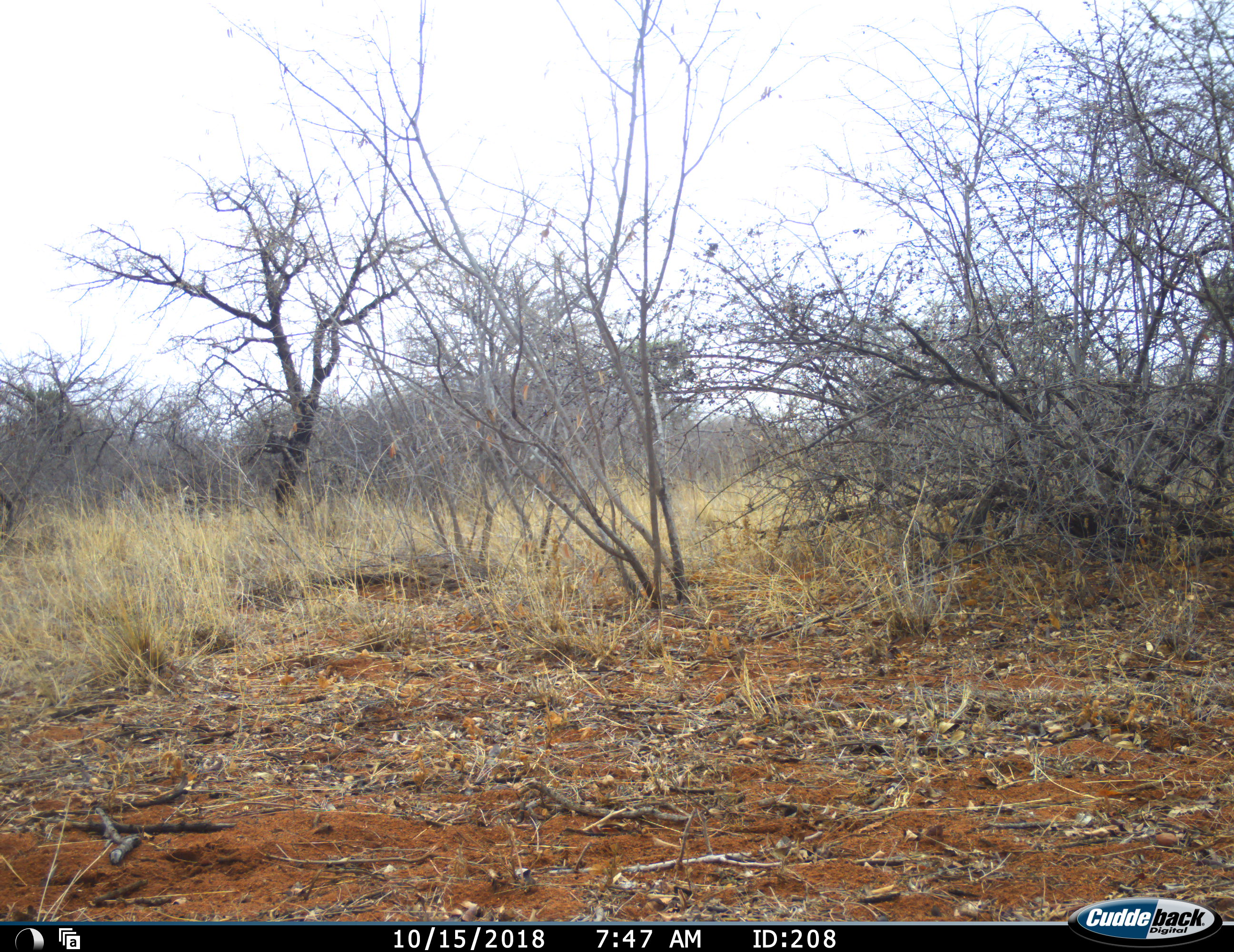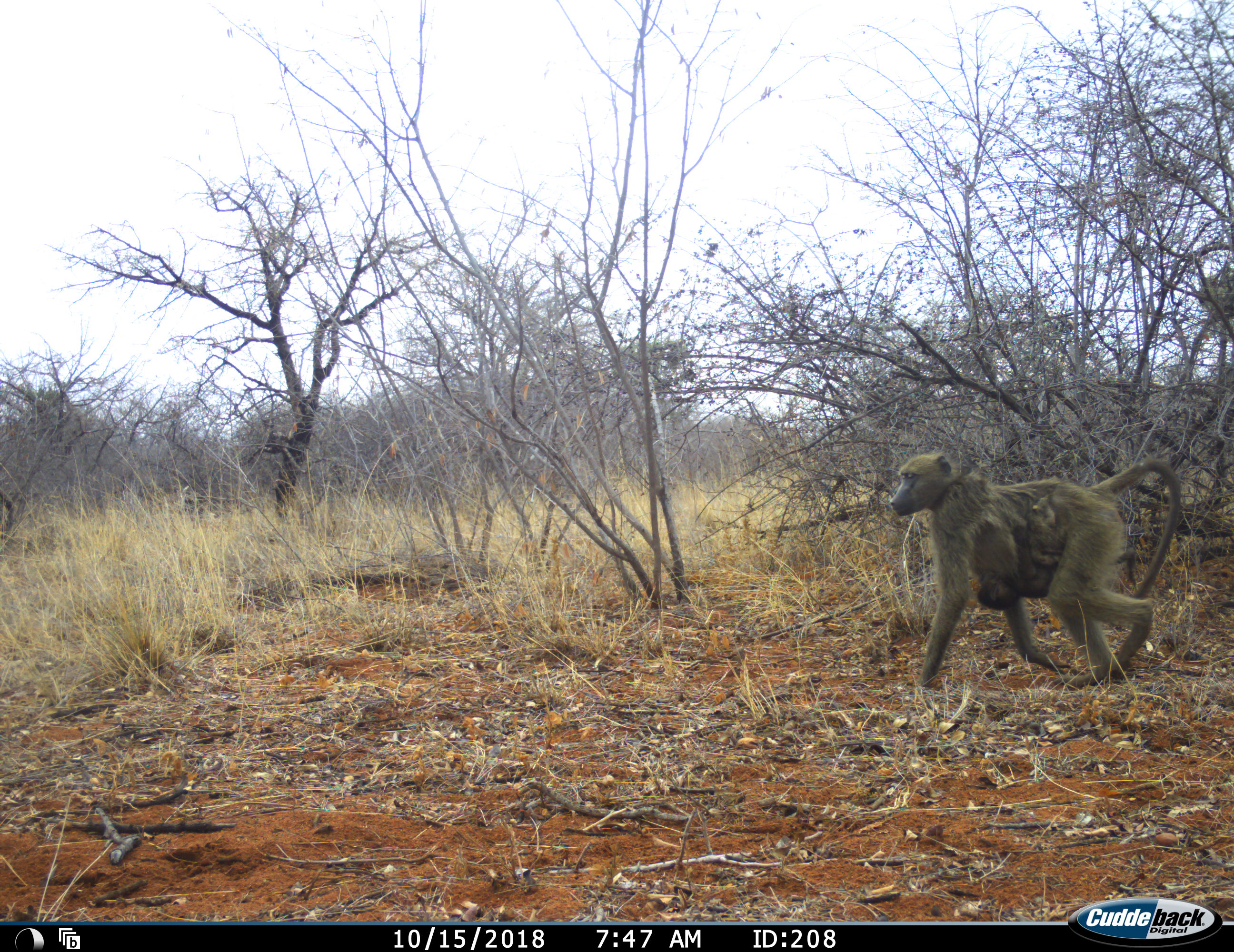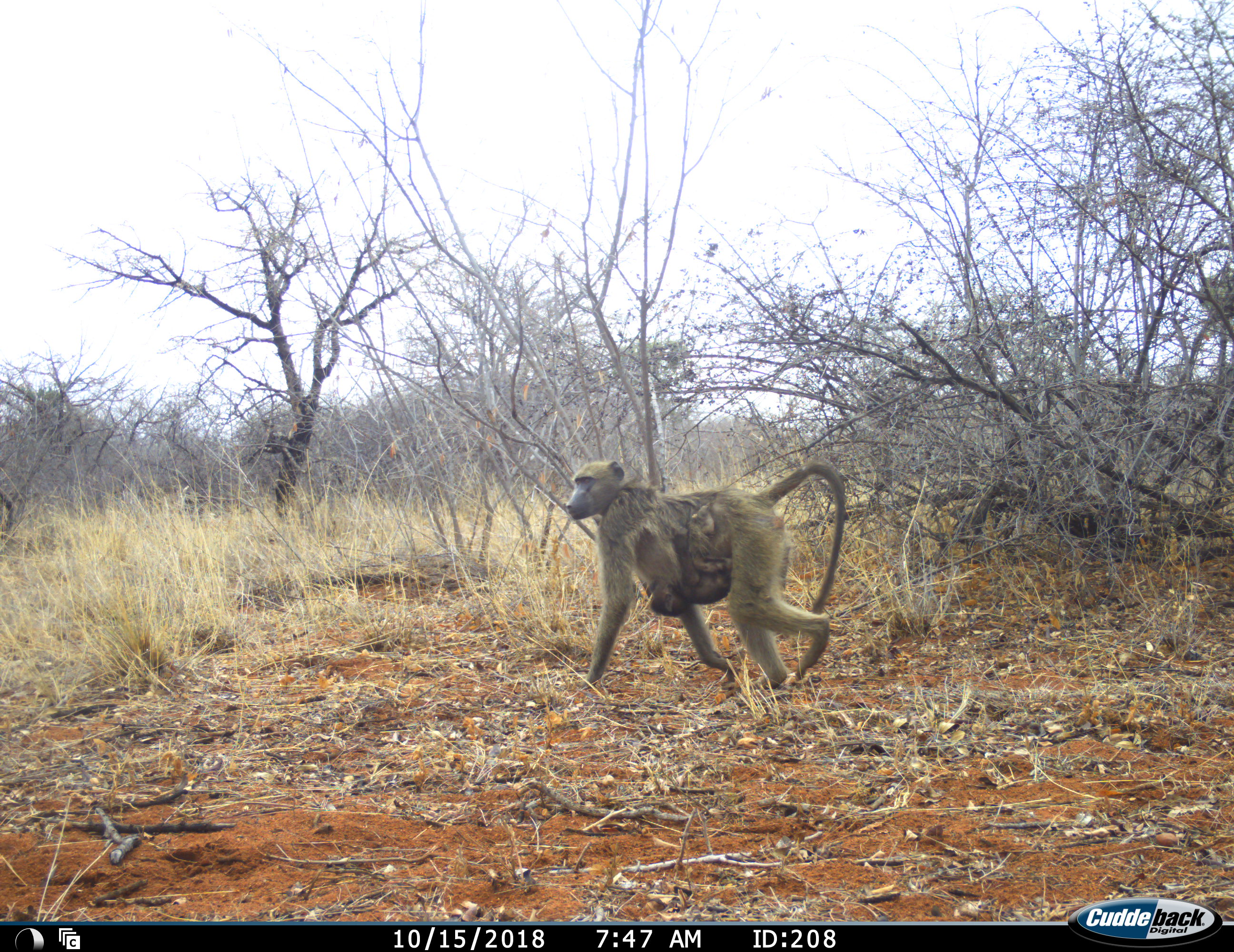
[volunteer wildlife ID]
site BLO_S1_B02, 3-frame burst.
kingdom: Animalia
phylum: Chordata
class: Mammalia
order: Primates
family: Cercopithecidae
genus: Papio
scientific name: Papio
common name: baboon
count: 2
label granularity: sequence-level